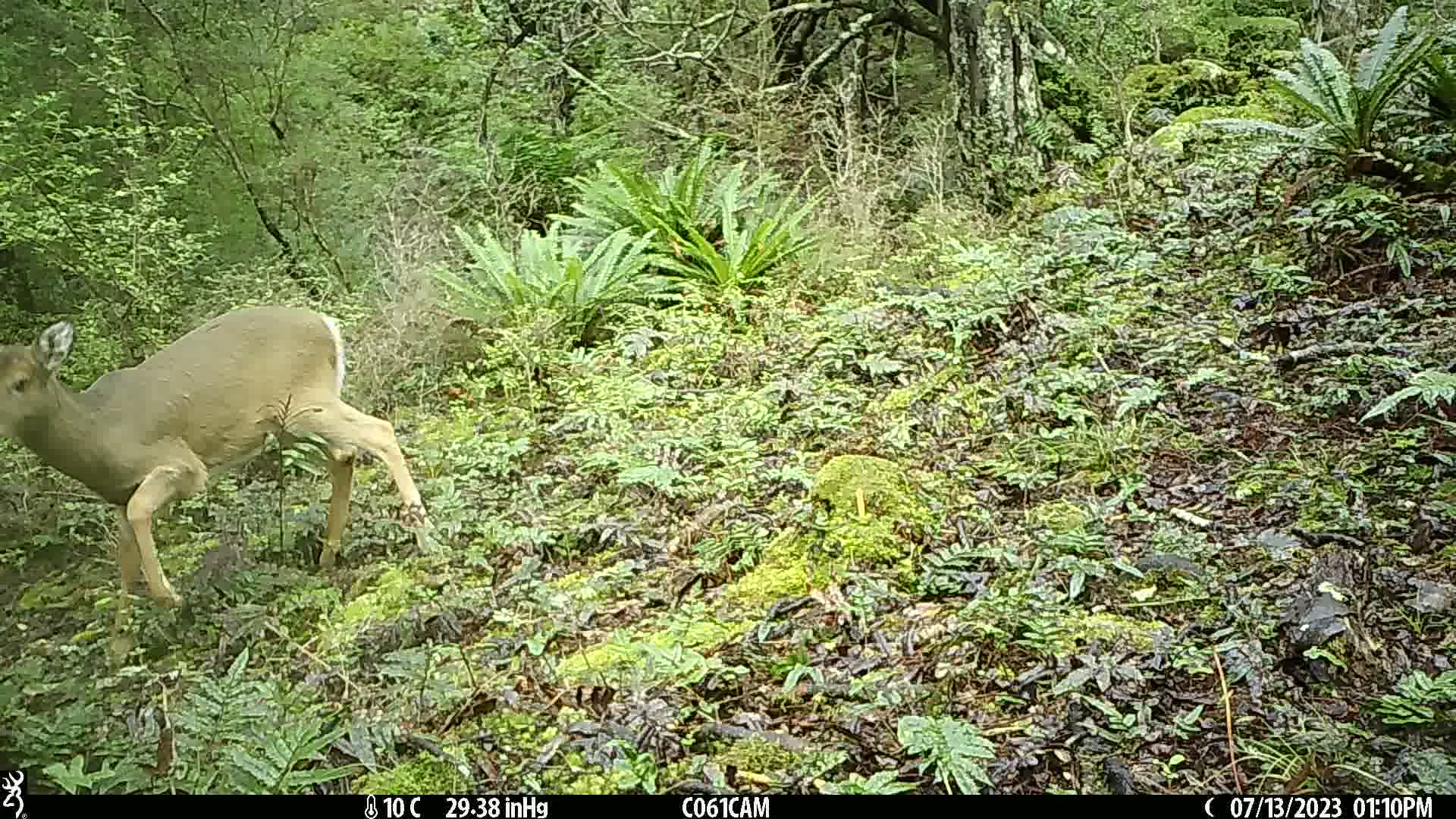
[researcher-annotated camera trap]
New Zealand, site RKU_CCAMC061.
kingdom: Animalia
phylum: Chordata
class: Mammalia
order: Artiodactyla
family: Cervidae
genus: Odocoileus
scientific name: Odocoileus virginianus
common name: white-tailed deer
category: white tailed deer